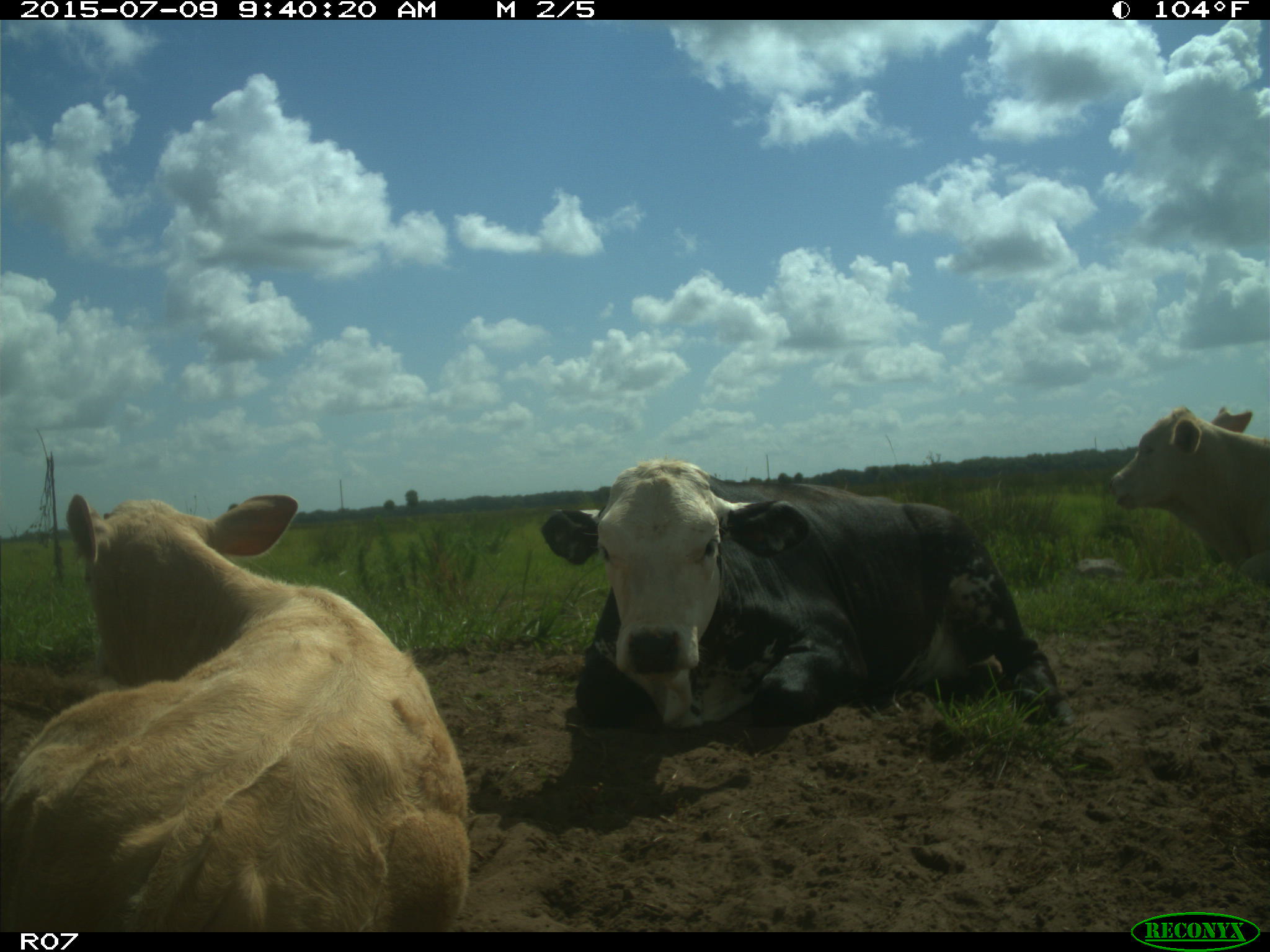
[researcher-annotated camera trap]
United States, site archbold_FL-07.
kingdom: Animalia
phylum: Chordata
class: Mammalia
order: Artiodactyla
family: Bovidae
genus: Bos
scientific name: Bos taurus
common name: domestic cow